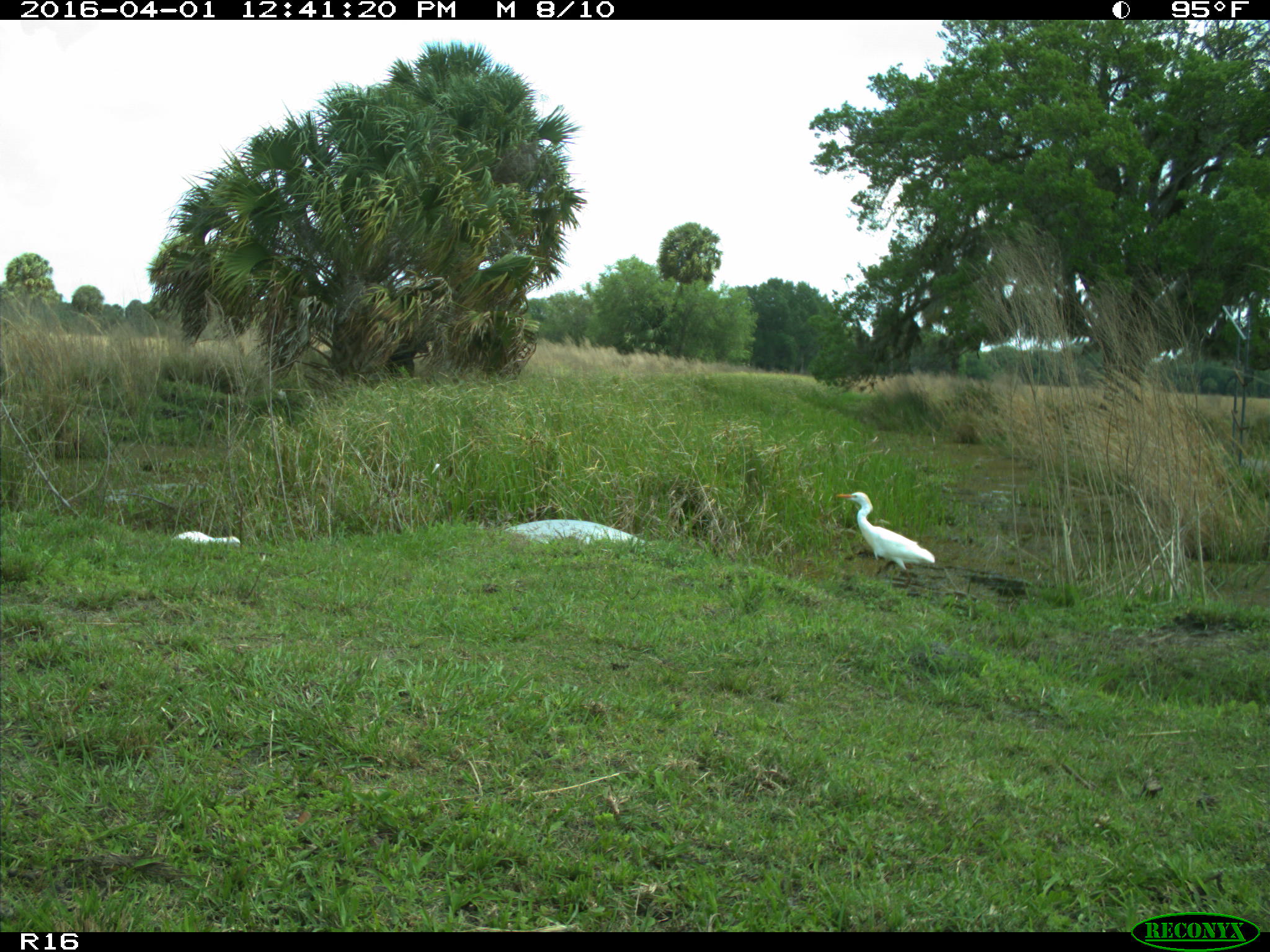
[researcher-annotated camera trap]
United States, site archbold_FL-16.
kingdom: Animalia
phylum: Chordata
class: Aves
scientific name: Aves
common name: birds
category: unidentified bird